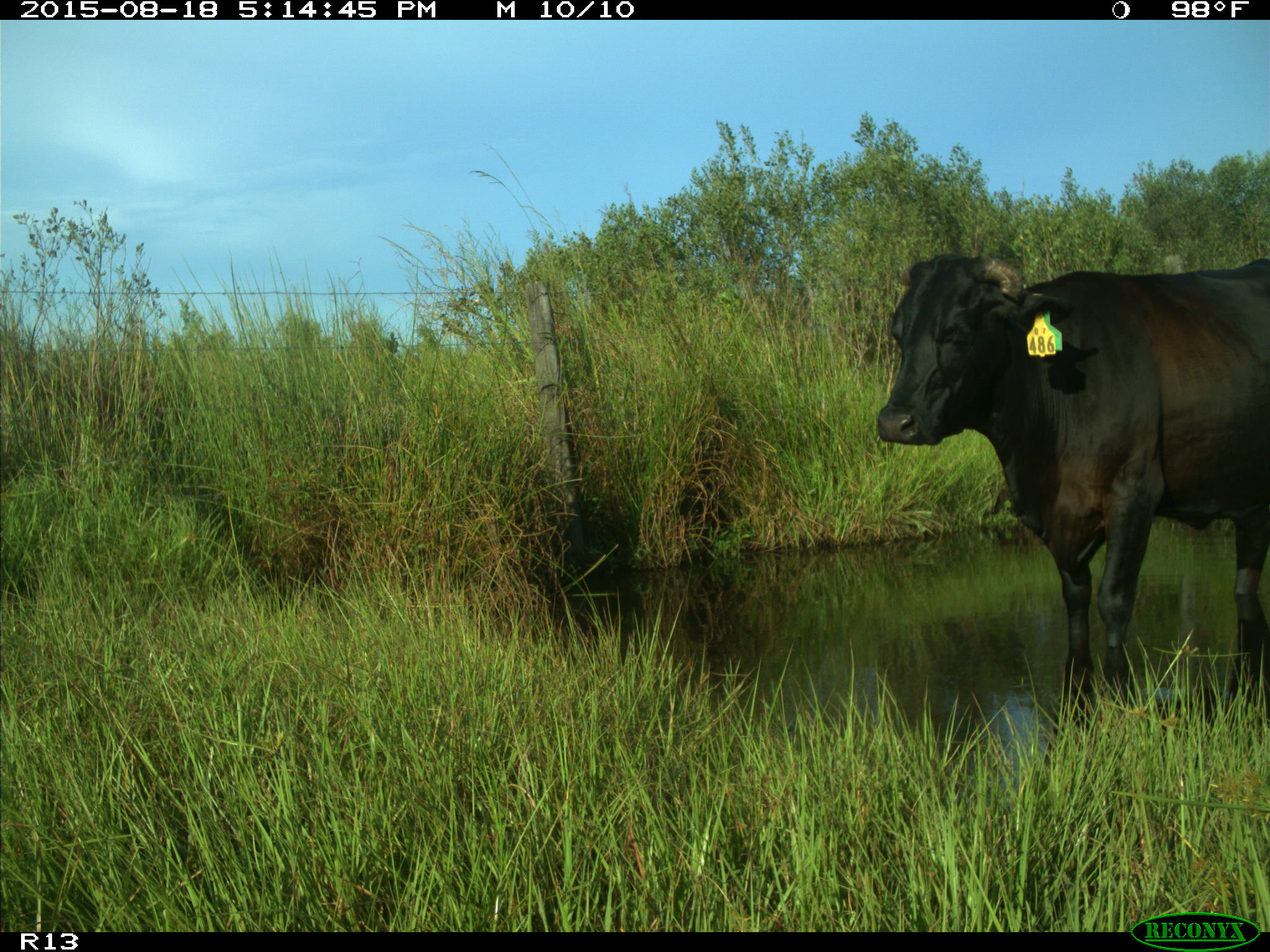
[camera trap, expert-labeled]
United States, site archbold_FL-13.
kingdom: Animalia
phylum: Chordata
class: Mammalia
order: Artiodactyla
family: Bovidae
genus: Bos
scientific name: Bos taurus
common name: domestic cow